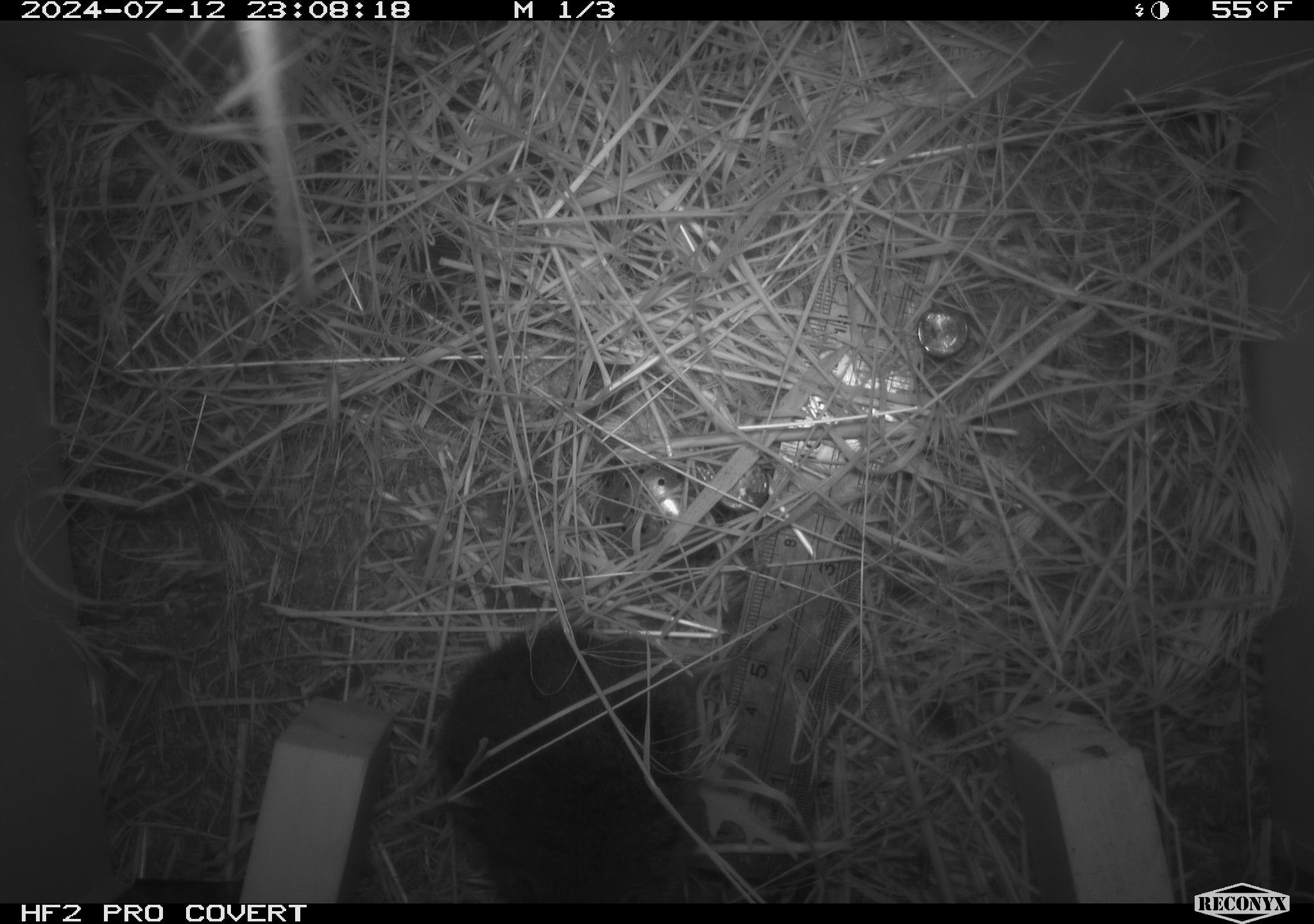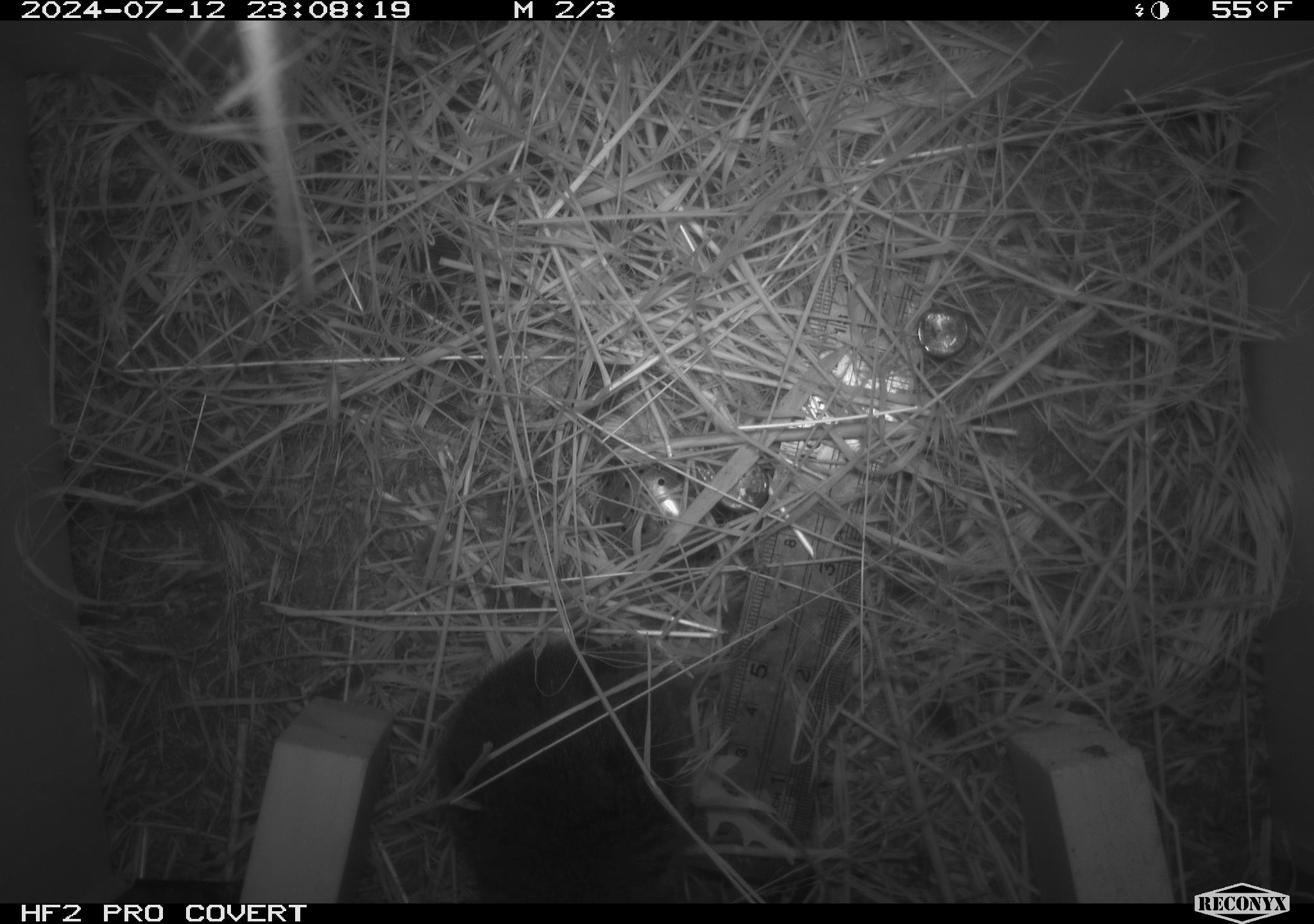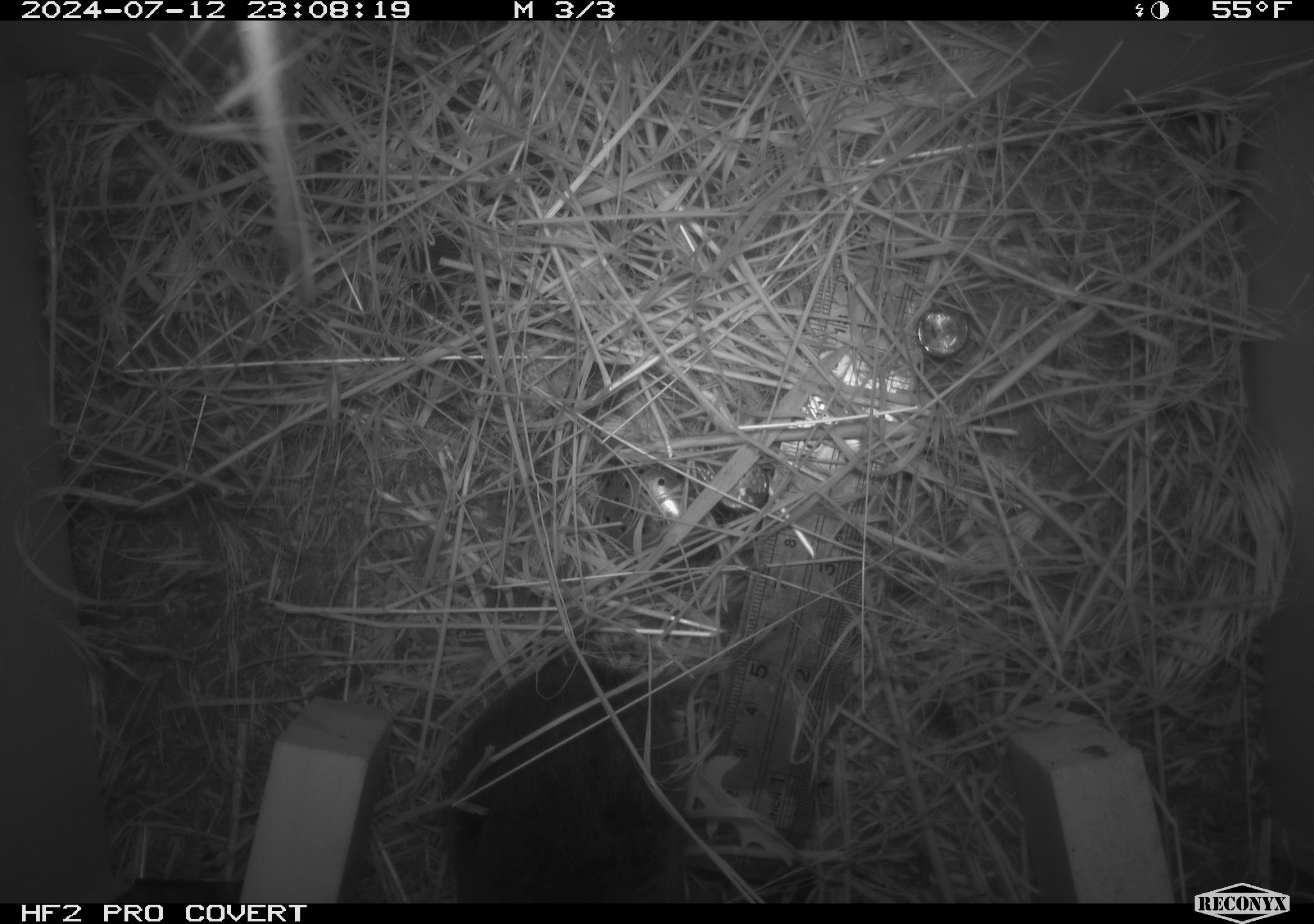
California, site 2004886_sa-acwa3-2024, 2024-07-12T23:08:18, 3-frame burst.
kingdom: Animalia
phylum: Chordata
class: Mammalia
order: Rodentia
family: Cricetidae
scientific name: Arvicolinae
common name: voles, lemmings, and muskrats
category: arvicolinae subfamily